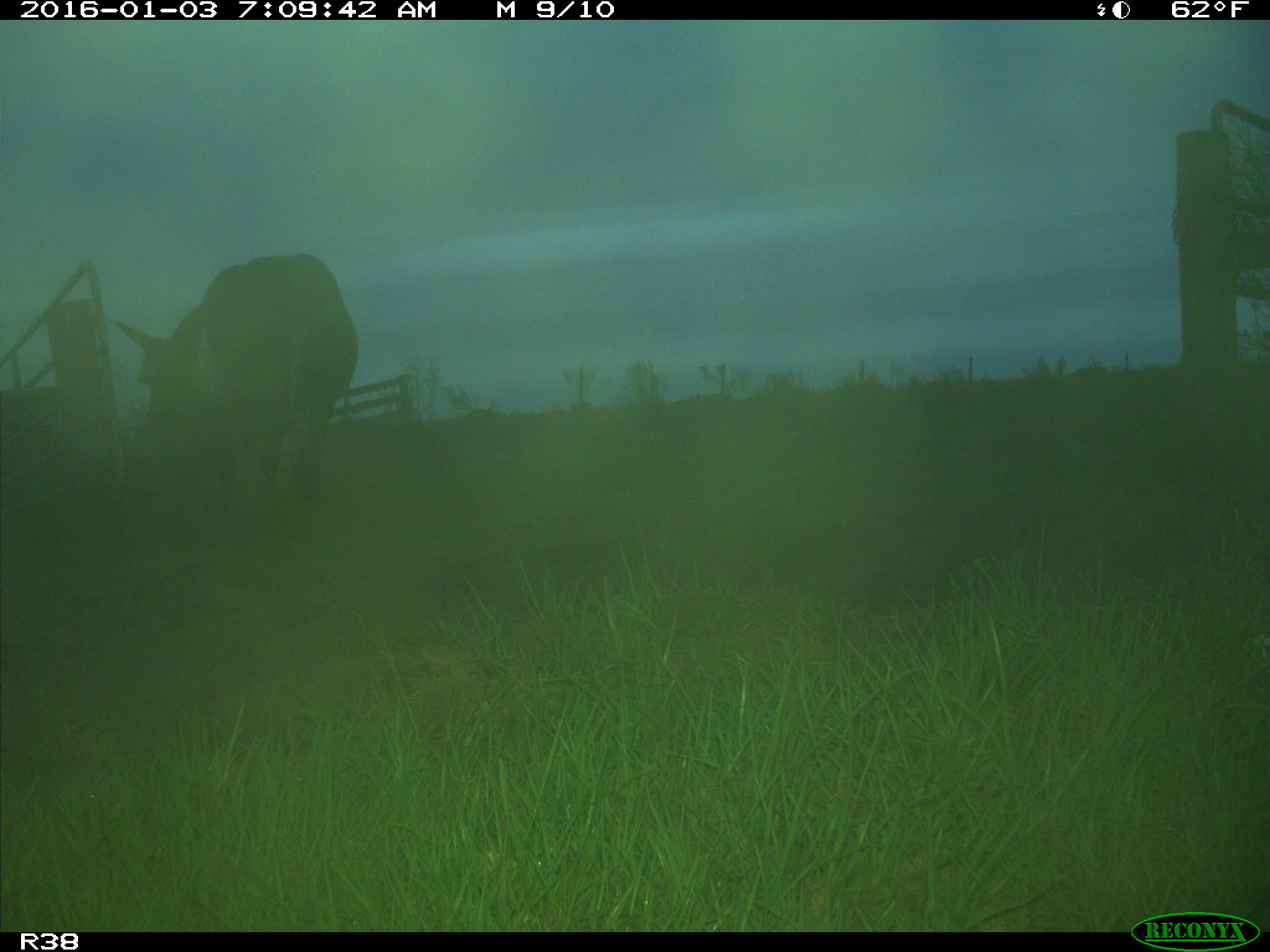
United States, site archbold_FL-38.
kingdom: Animalia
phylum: Chordata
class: Mammalia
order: Artiodactyla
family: Bovidae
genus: Bos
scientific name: Bos taurus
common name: domestic cow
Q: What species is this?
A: Bos taurus (domestic cow).